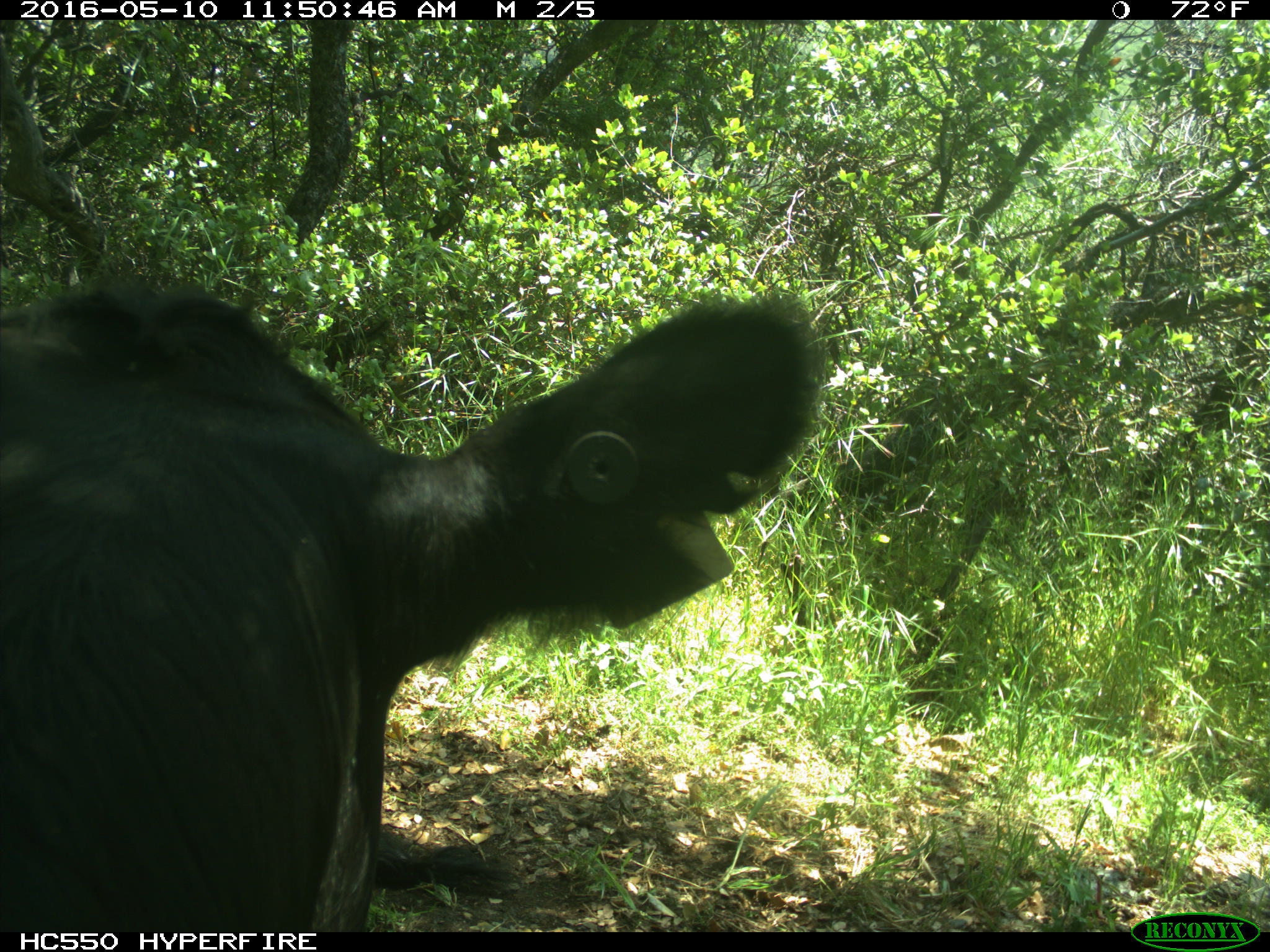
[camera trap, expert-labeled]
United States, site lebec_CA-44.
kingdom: Animalia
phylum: Chordata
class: Mammalia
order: Artiodactyla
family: Bovidae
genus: Bos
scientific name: Bos taurus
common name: domestic cow